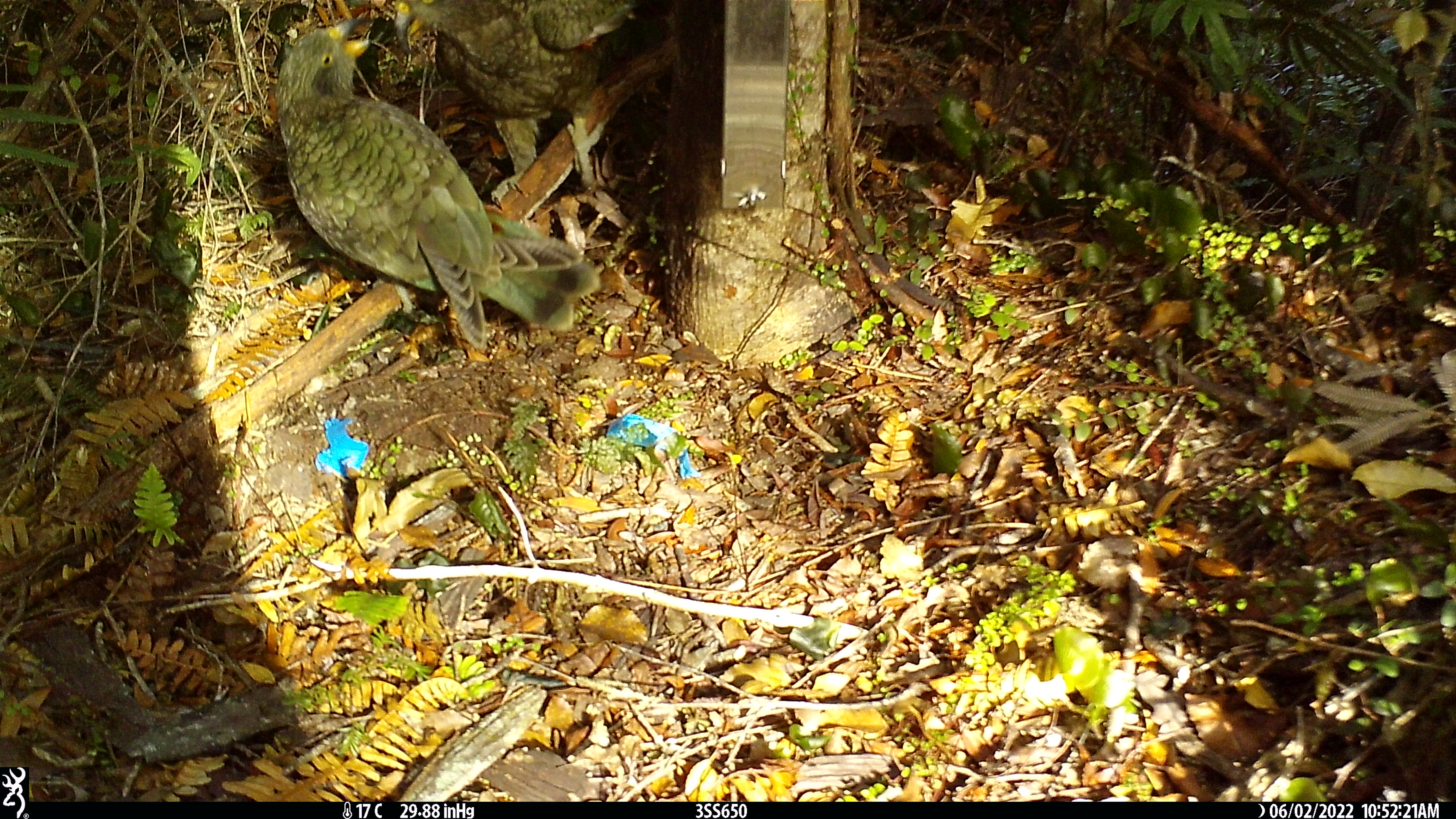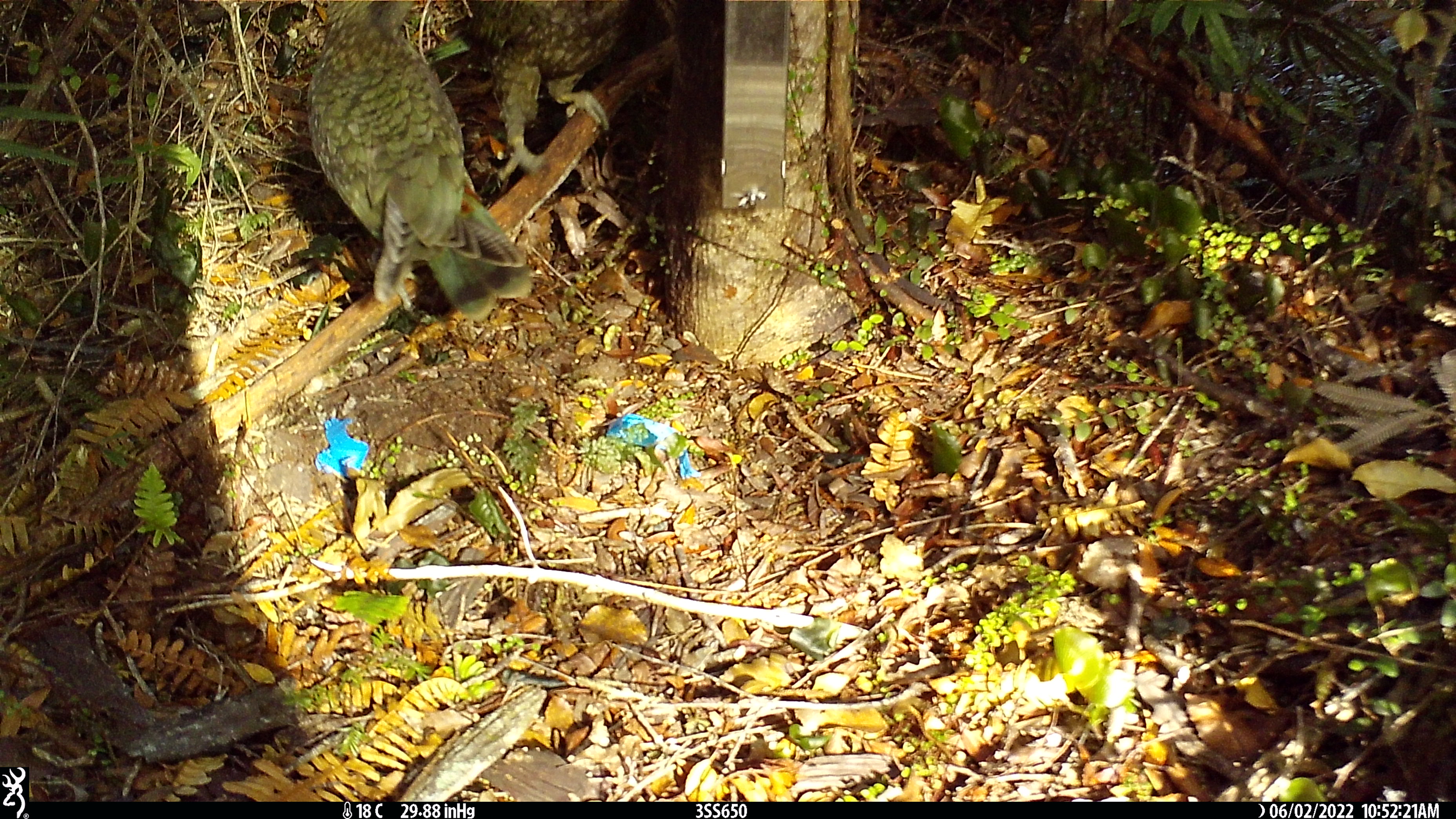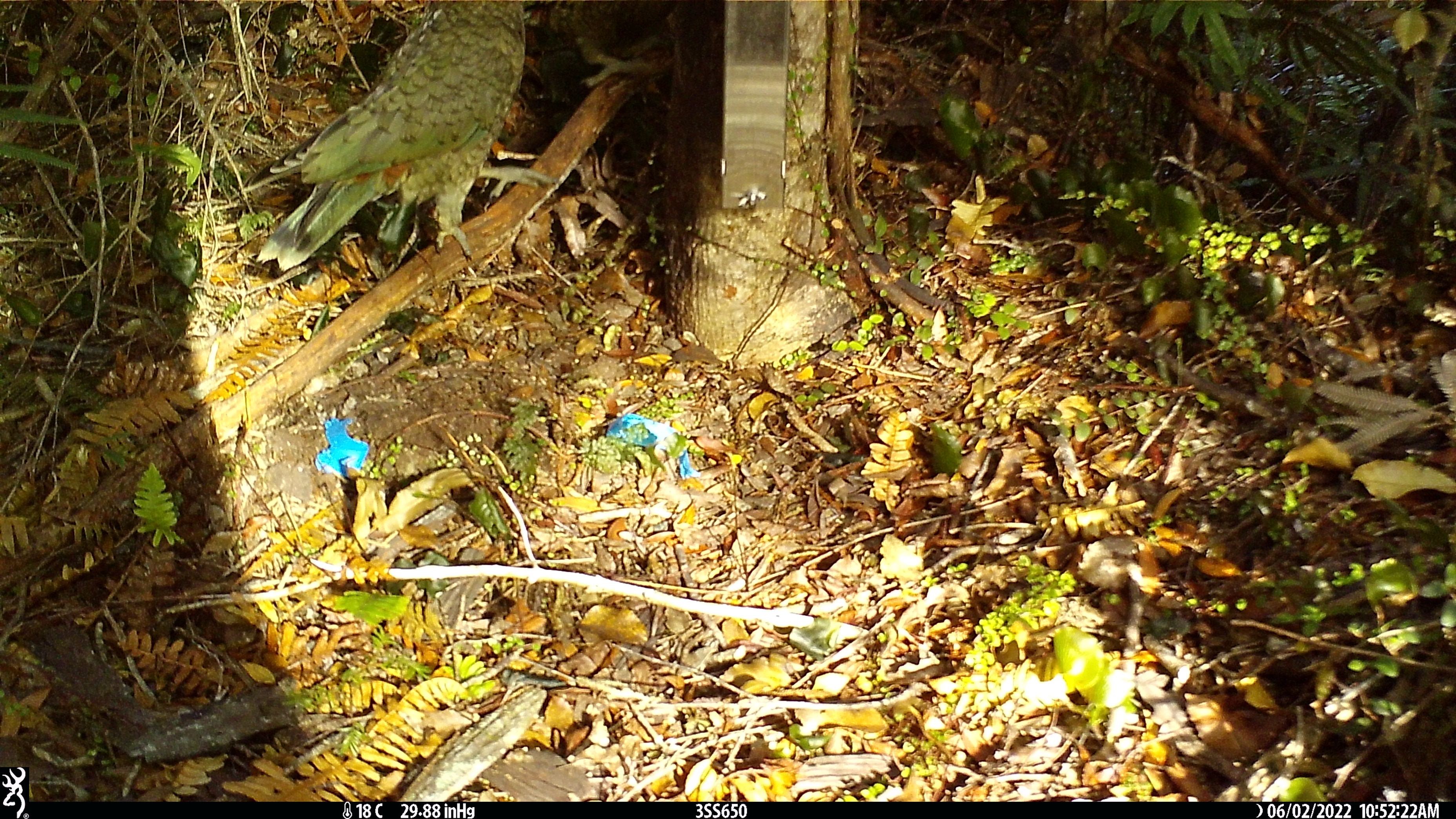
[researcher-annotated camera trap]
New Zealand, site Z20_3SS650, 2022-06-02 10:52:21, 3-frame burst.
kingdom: Animalia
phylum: Chordata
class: Aves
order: Psittaciformes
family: Strigopidae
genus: Nestor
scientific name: Nestor notabilis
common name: kea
Kea (Nestor notabilis).